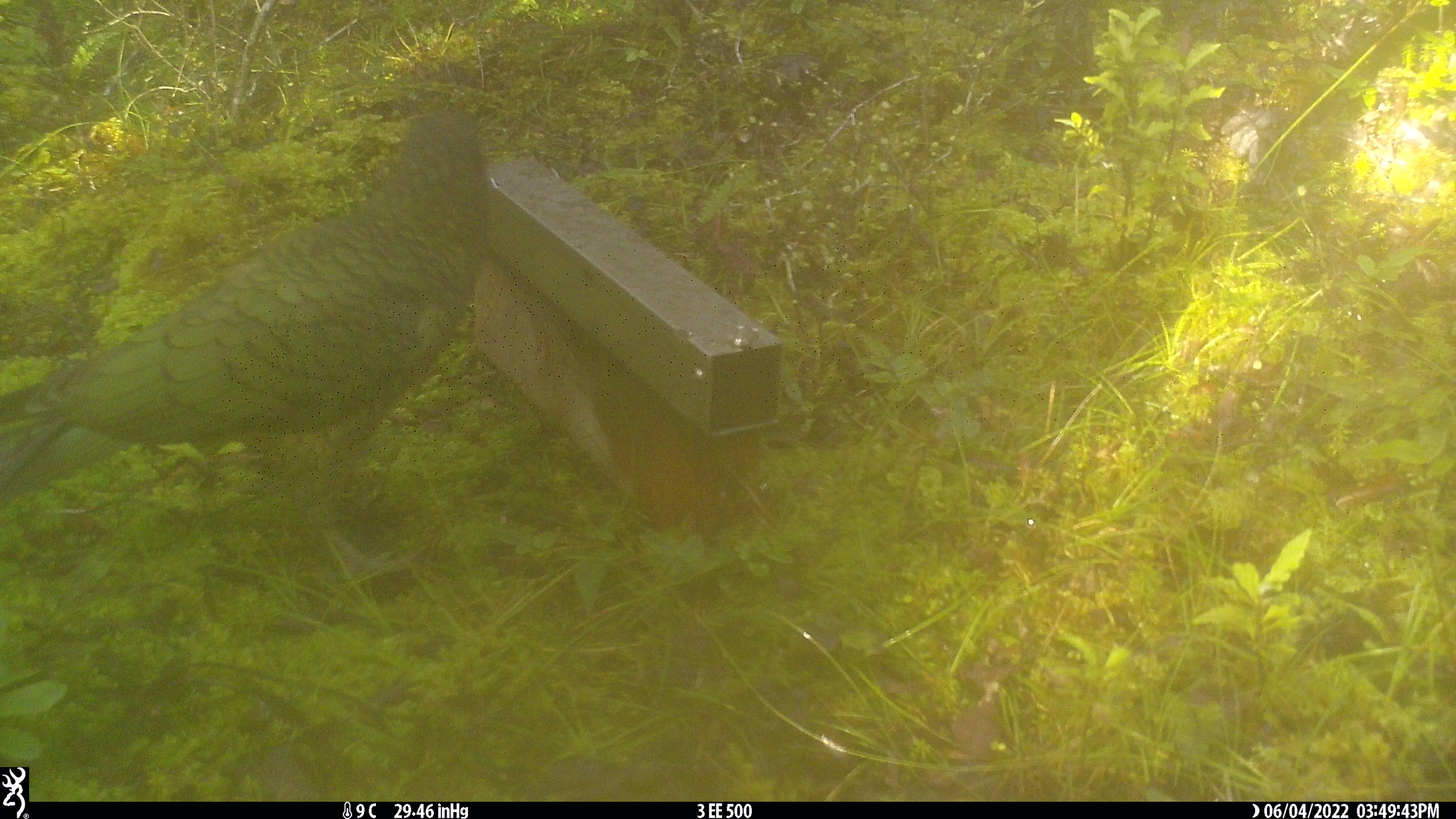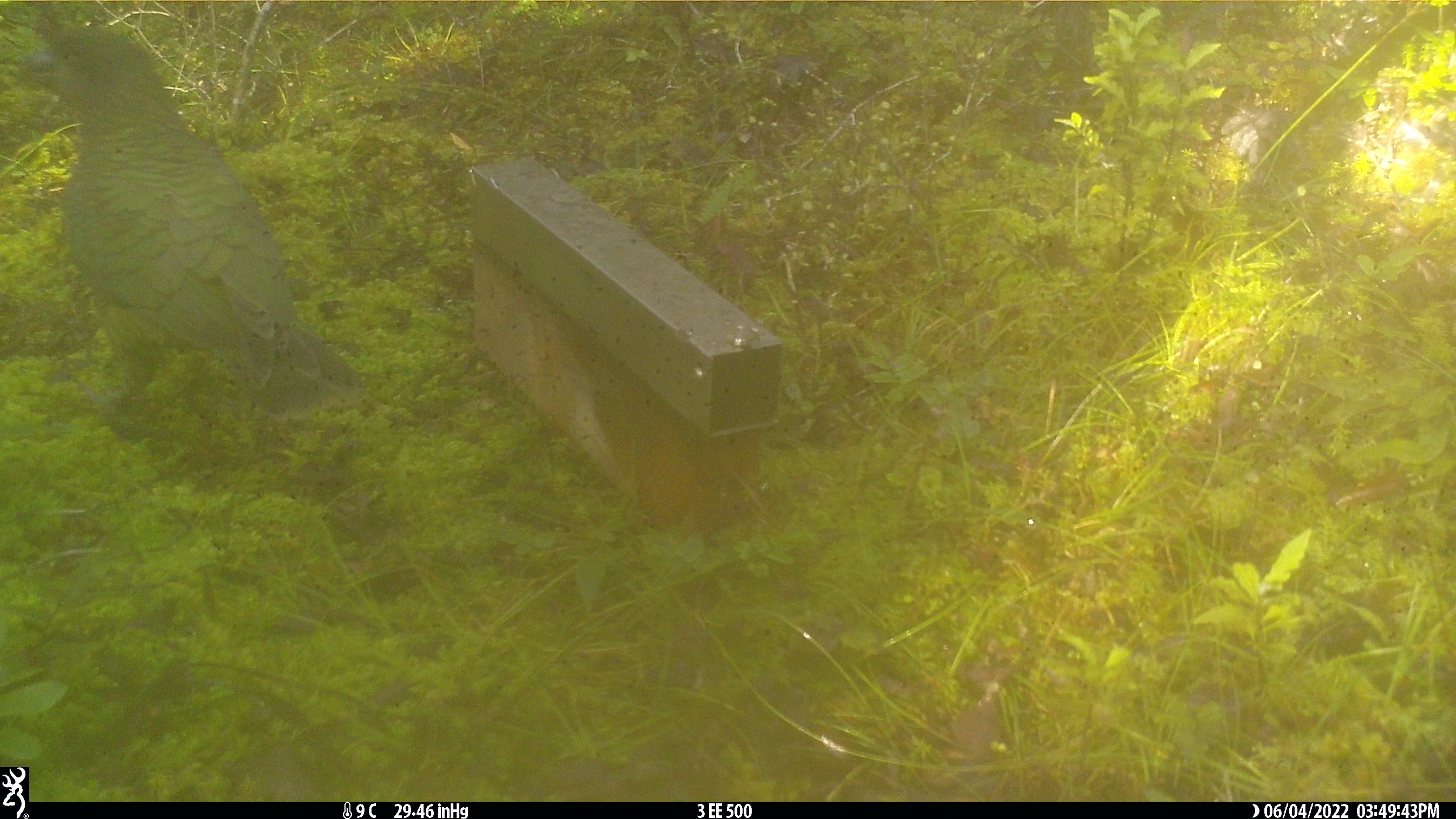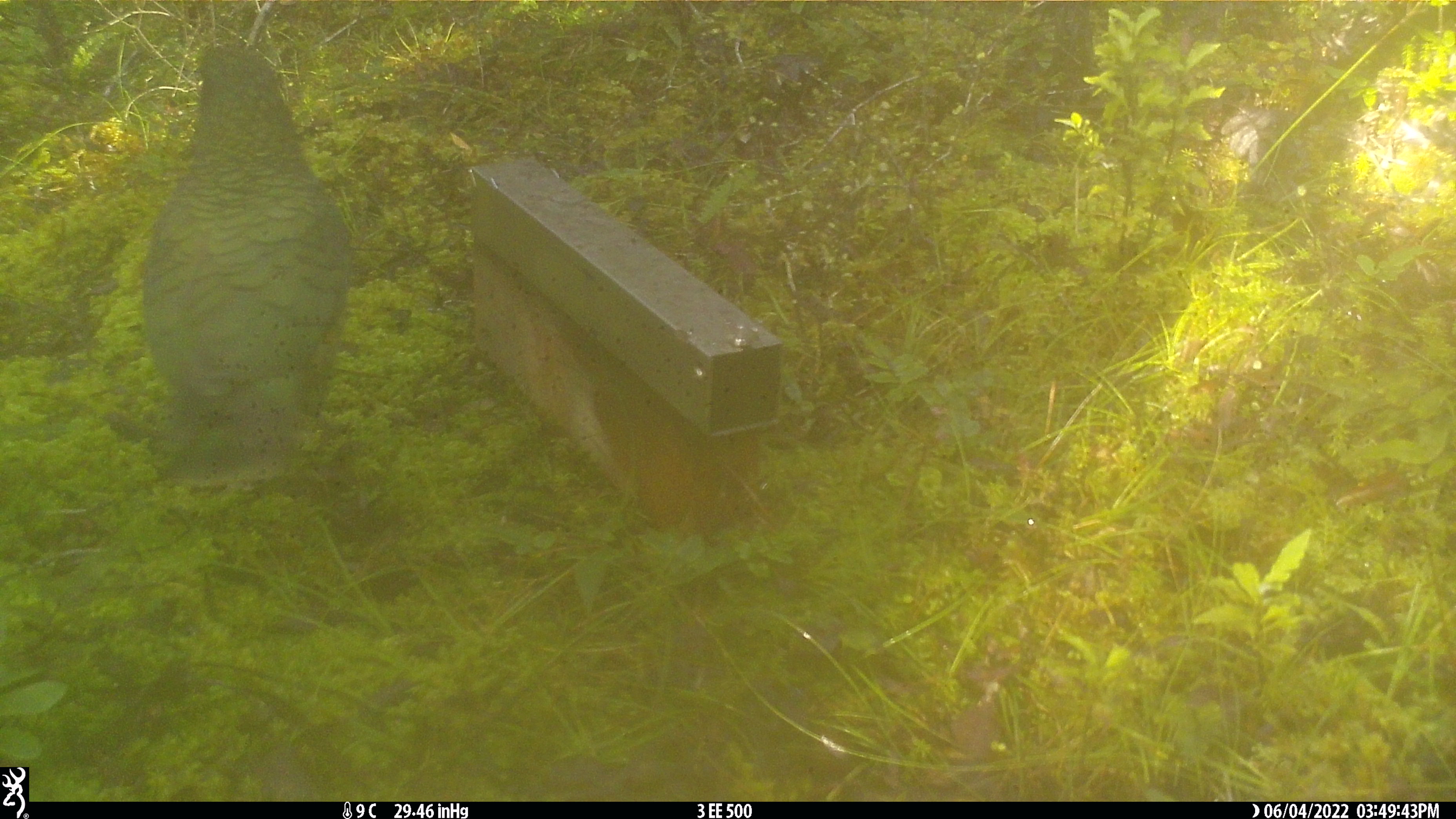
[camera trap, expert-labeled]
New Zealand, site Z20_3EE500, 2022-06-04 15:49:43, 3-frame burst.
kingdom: Animalia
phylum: Chordata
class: Aves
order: Psittaciformes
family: Strigopidae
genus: Nestor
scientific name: Nestor notabilis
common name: kea